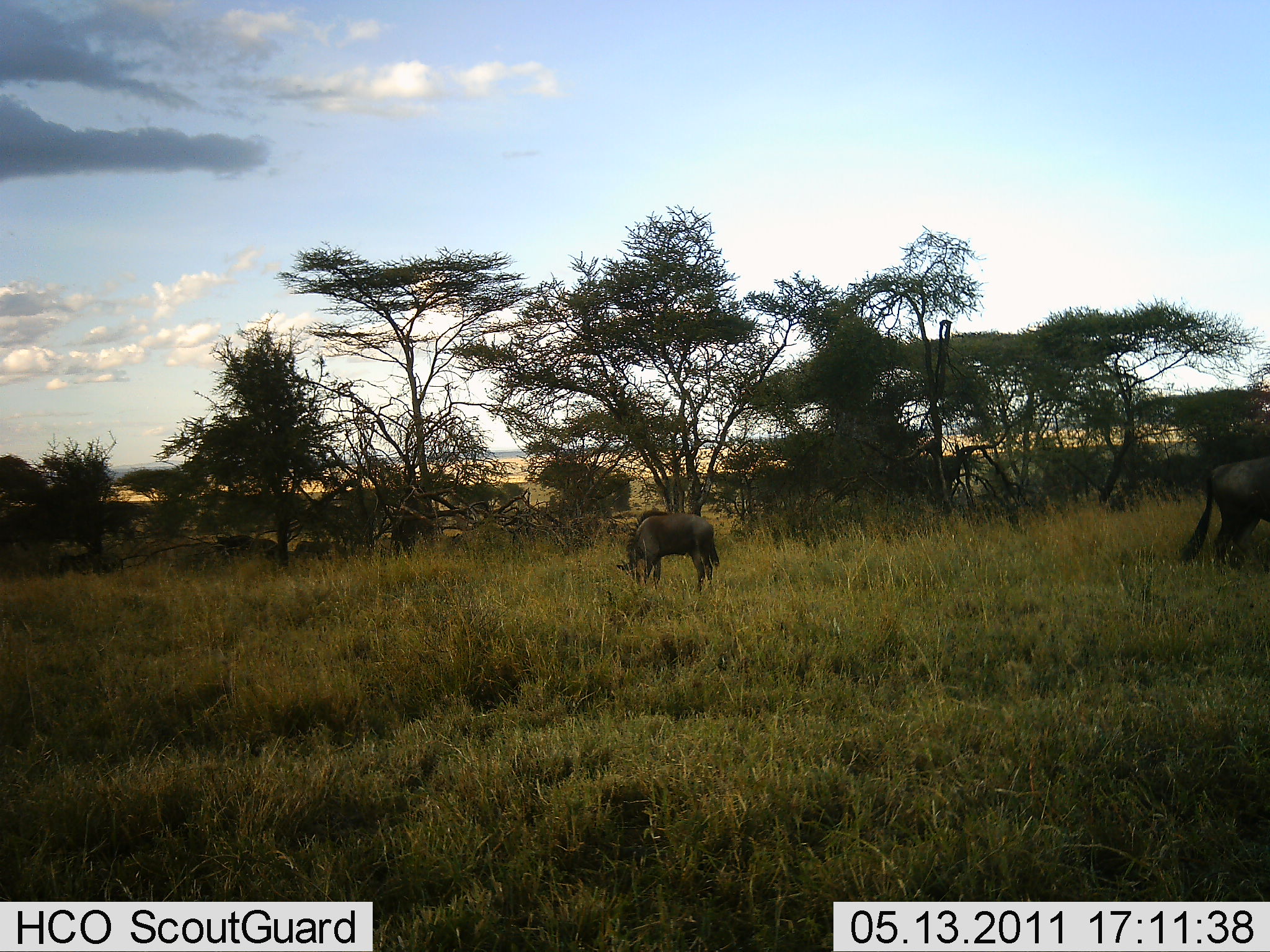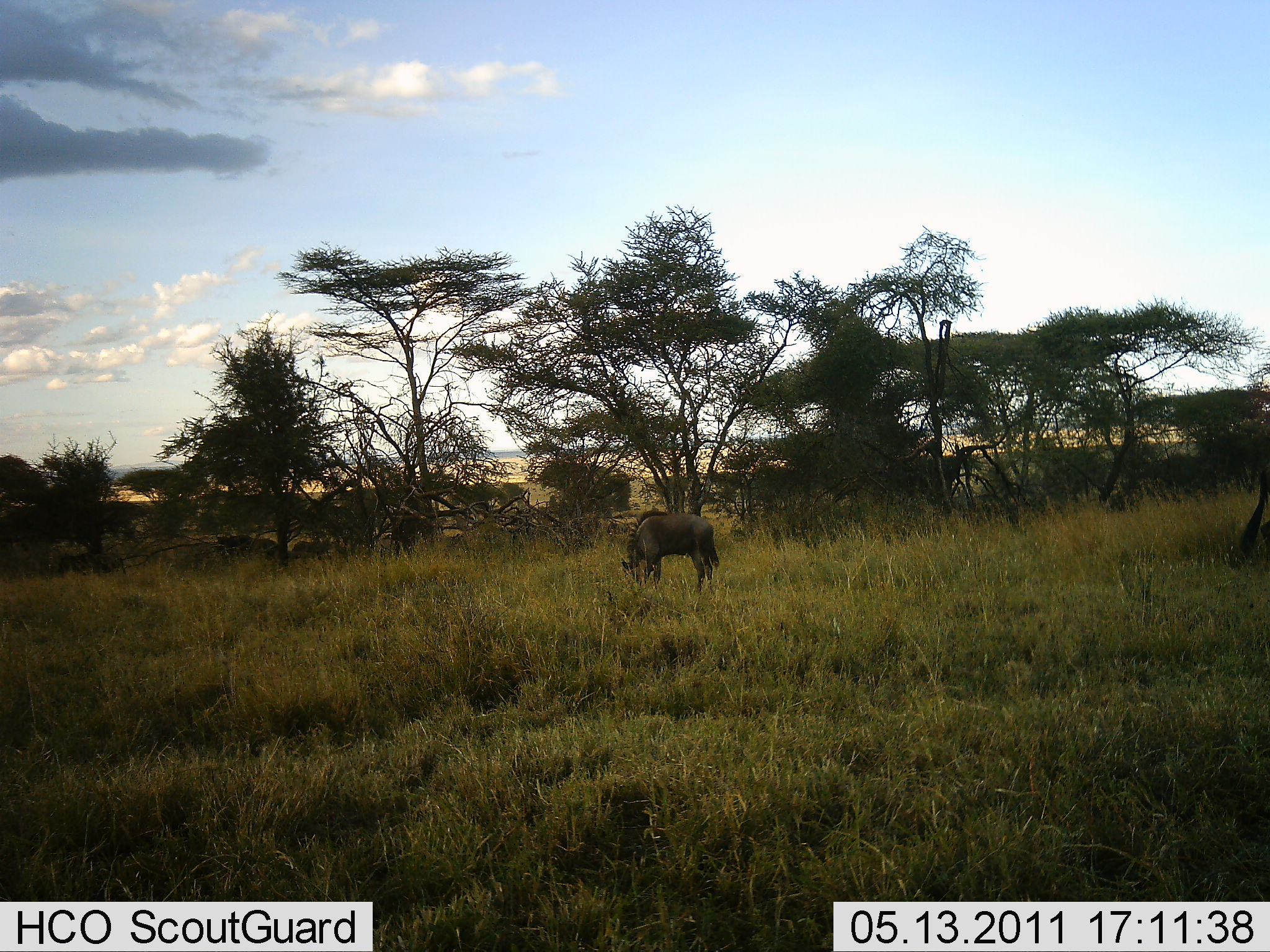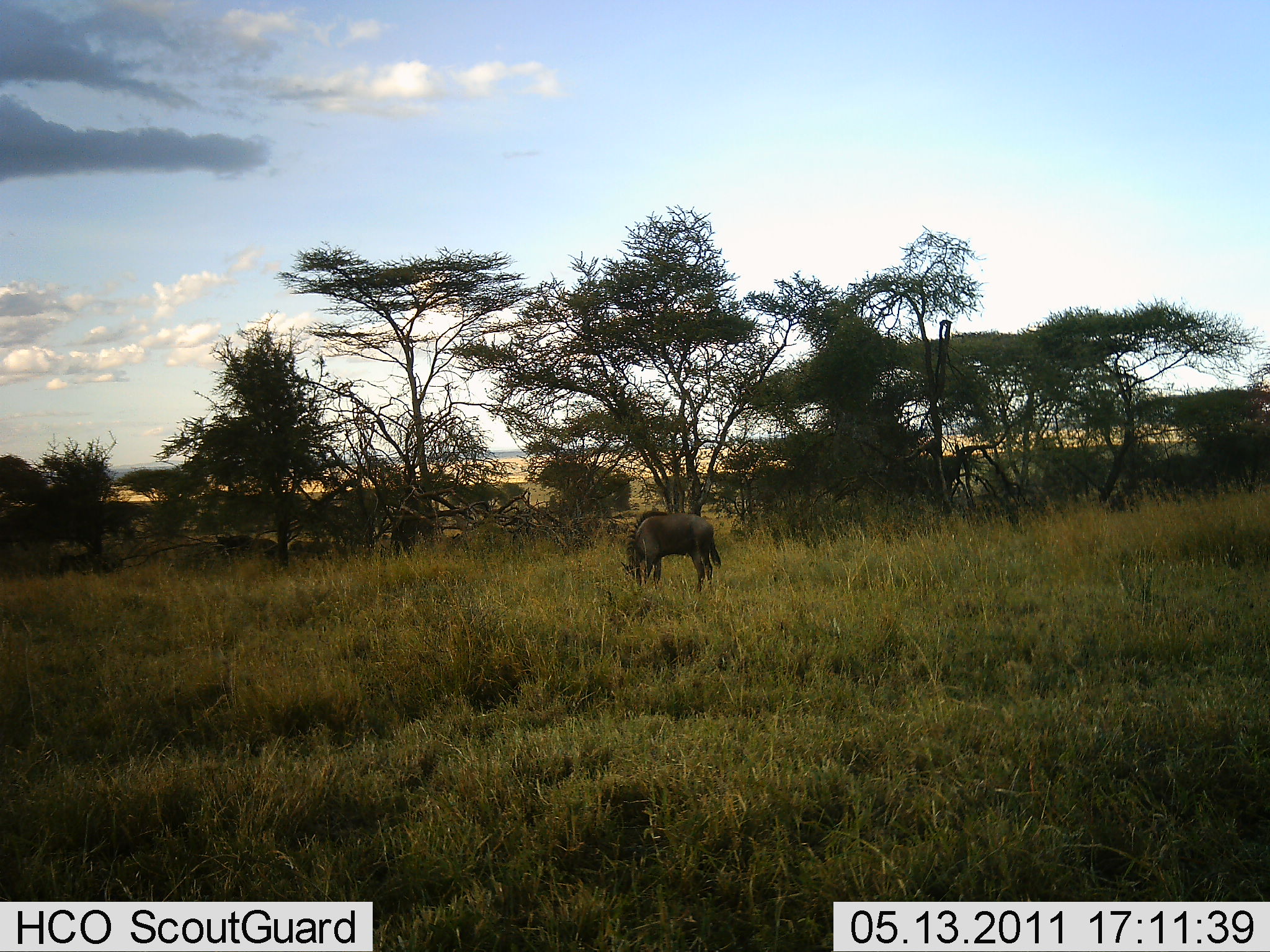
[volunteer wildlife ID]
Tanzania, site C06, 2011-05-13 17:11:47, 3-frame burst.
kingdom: Animalia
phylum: Chordata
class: Mammalia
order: Artiodactyla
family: Bovidae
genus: Connochaetes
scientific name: Connochaetes taurinus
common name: blue wildebeest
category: wildebeest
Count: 2.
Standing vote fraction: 40%.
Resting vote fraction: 0%.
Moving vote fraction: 40%.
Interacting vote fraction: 0%.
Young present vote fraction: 0%.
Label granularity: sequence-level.